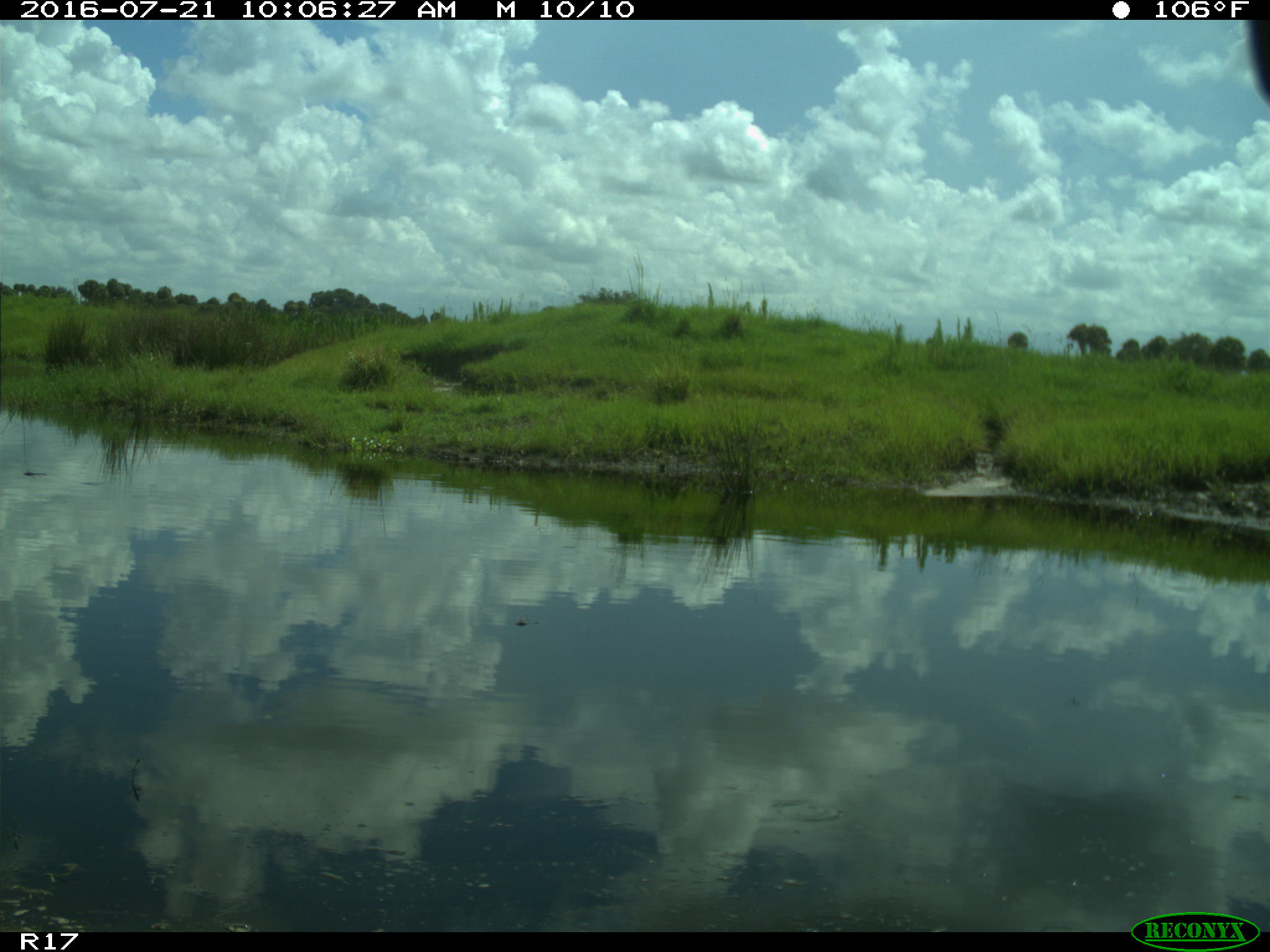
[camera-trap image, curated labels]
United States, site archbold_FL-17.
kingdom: Animalia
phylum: Chordata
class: Aves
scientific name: Aves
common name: birds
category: unidentified bird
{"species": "unidentified bird (birds) (Aves)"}